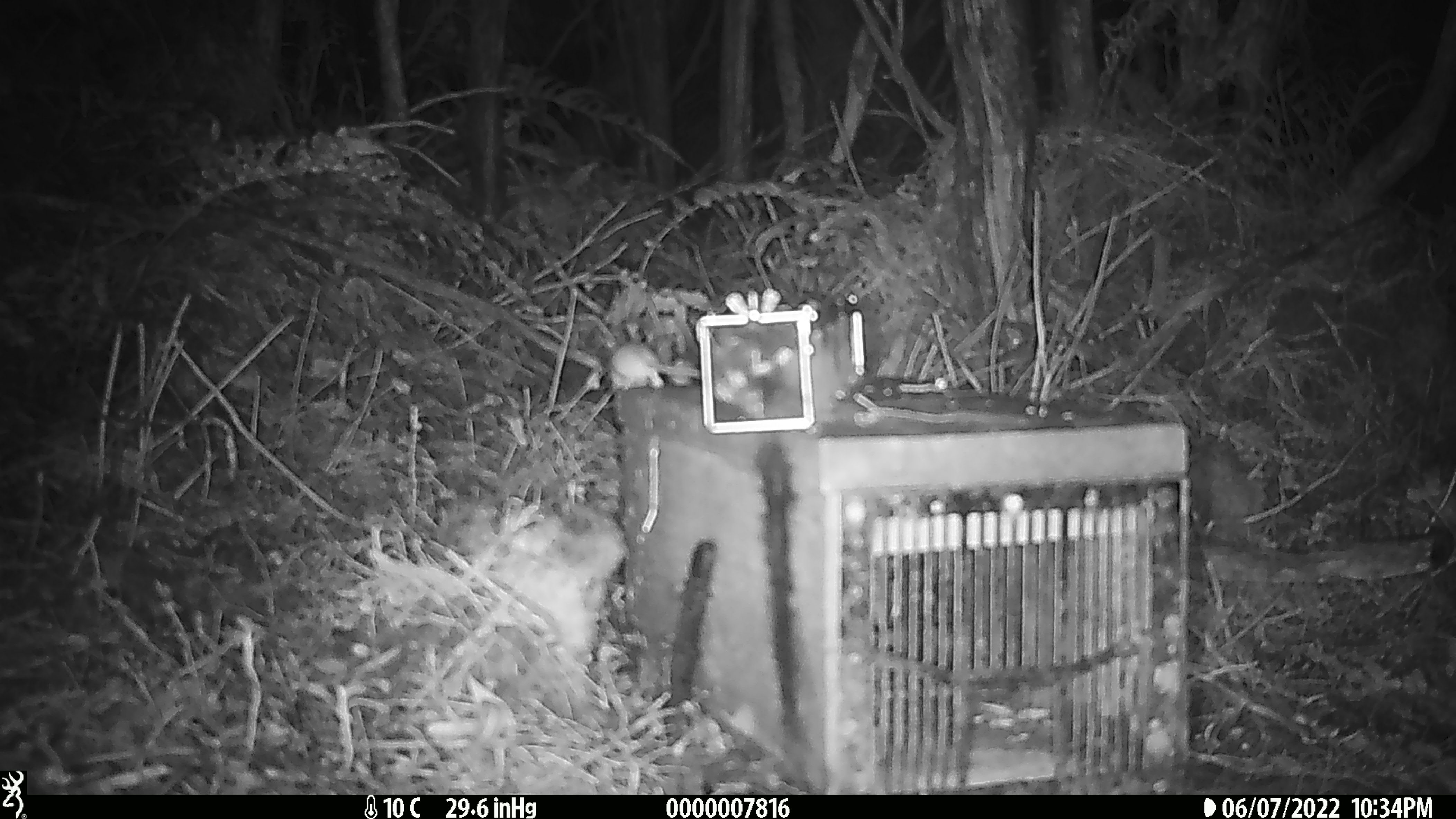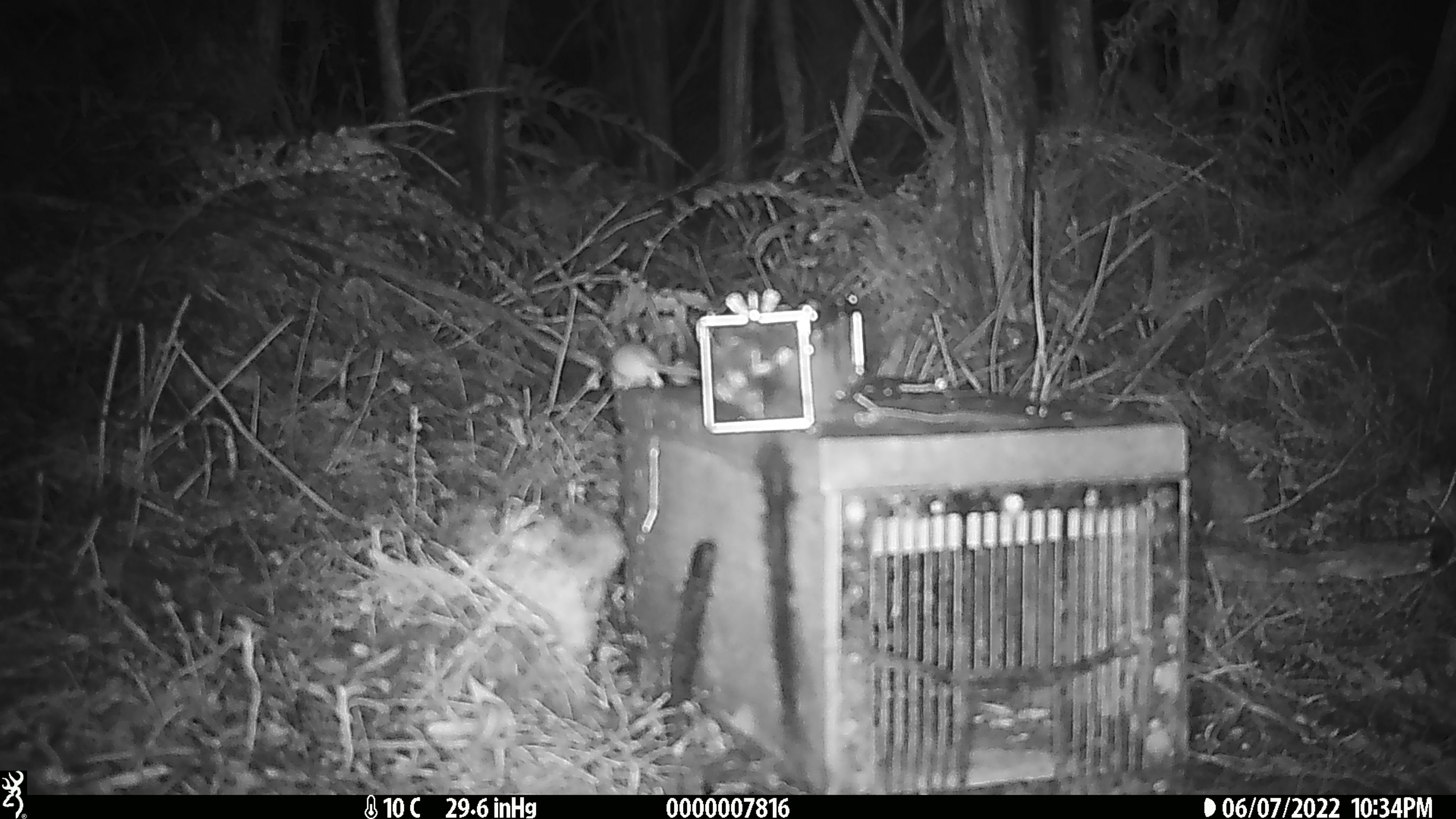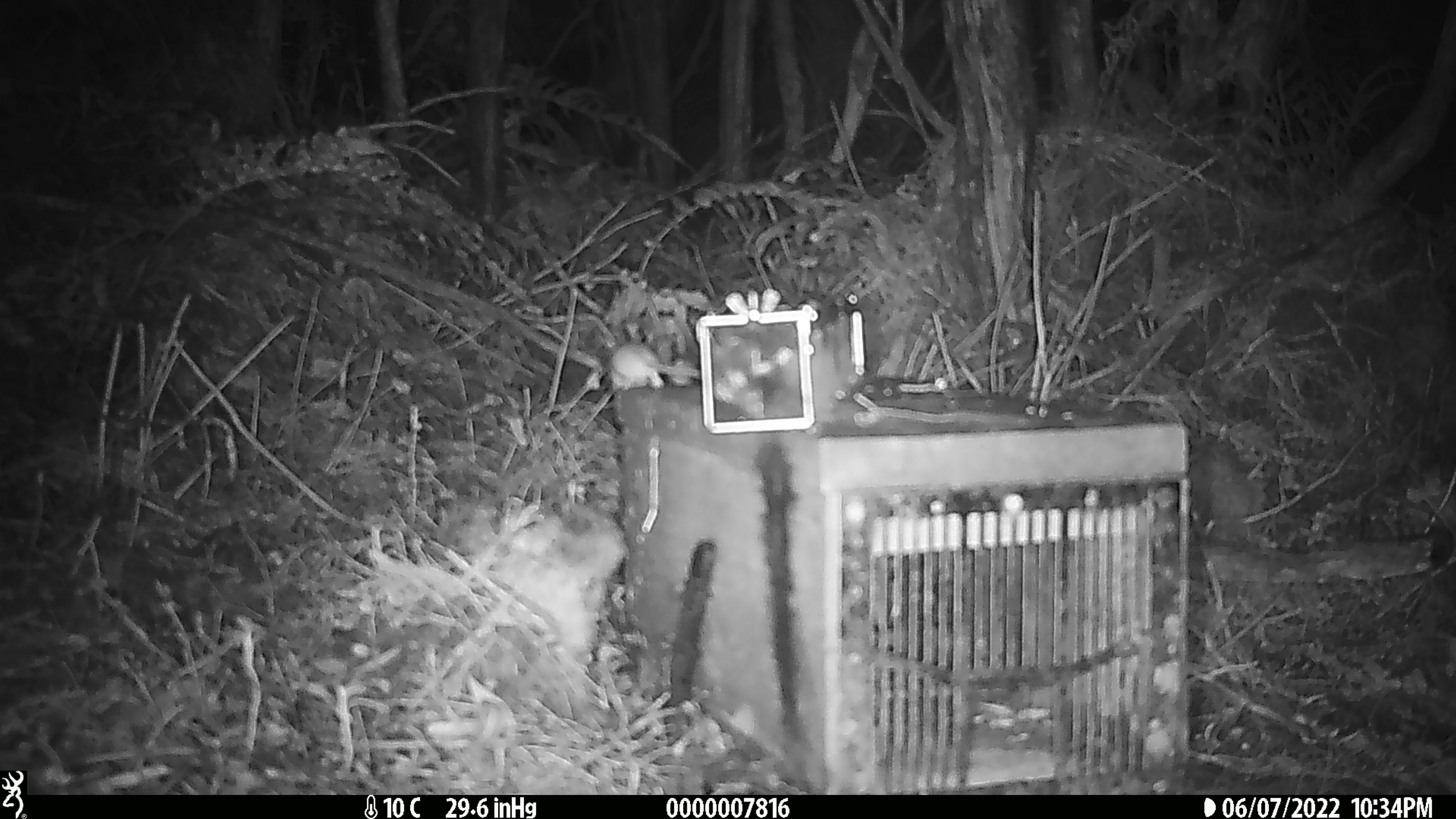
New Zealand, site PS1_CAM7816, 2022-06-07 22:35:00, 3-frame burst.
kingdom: Animalia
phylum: Chordata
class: Mammalia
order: Rodentia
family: Muridae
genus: Mus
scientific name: Mus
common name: mouse